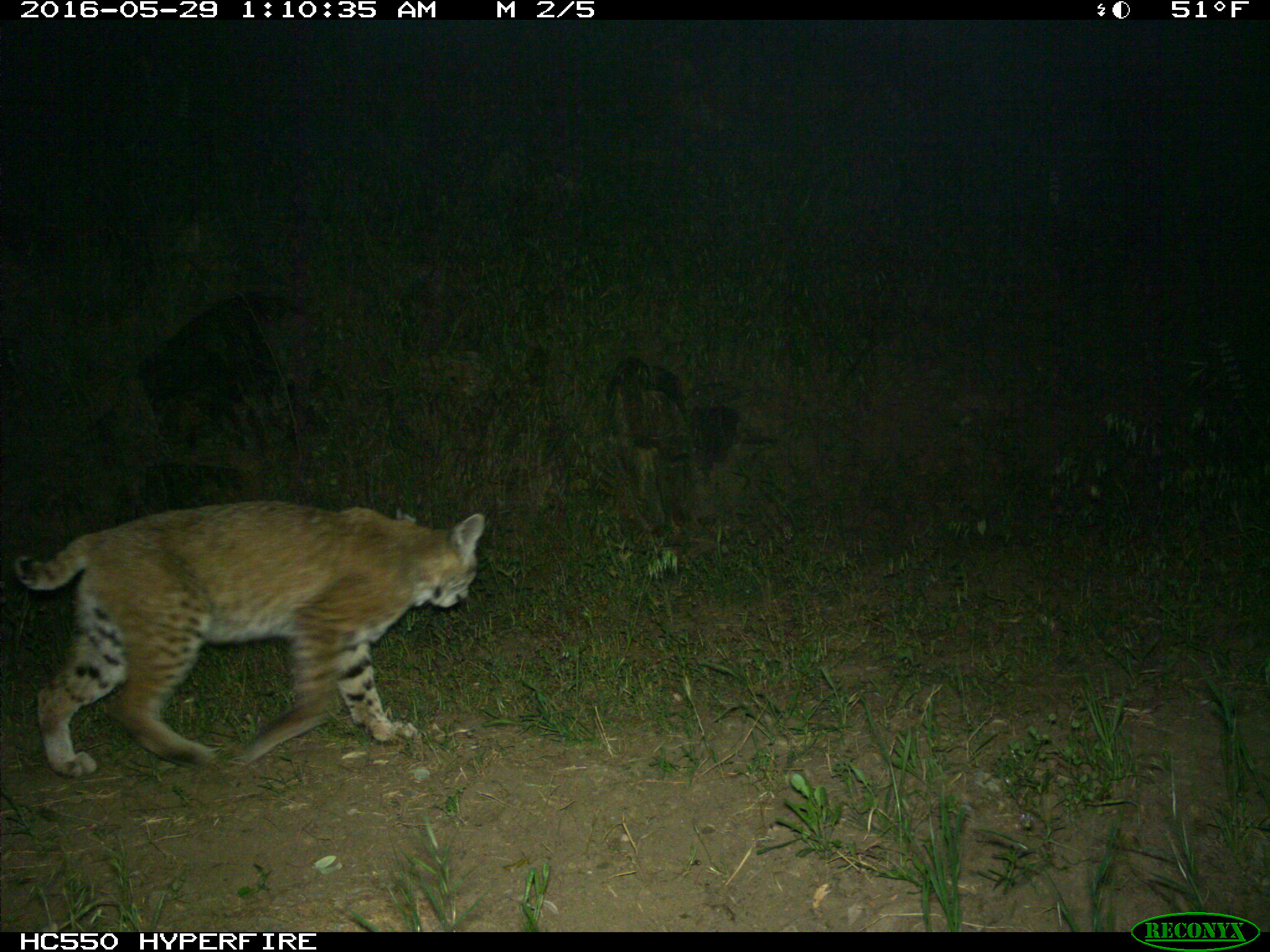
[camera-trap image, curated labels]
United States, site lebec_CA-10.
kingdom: Animalia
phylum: Chordata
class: Mammalia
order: Carnivora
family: Felidae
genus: Lynx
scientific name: Lynx rufus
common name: bobcat